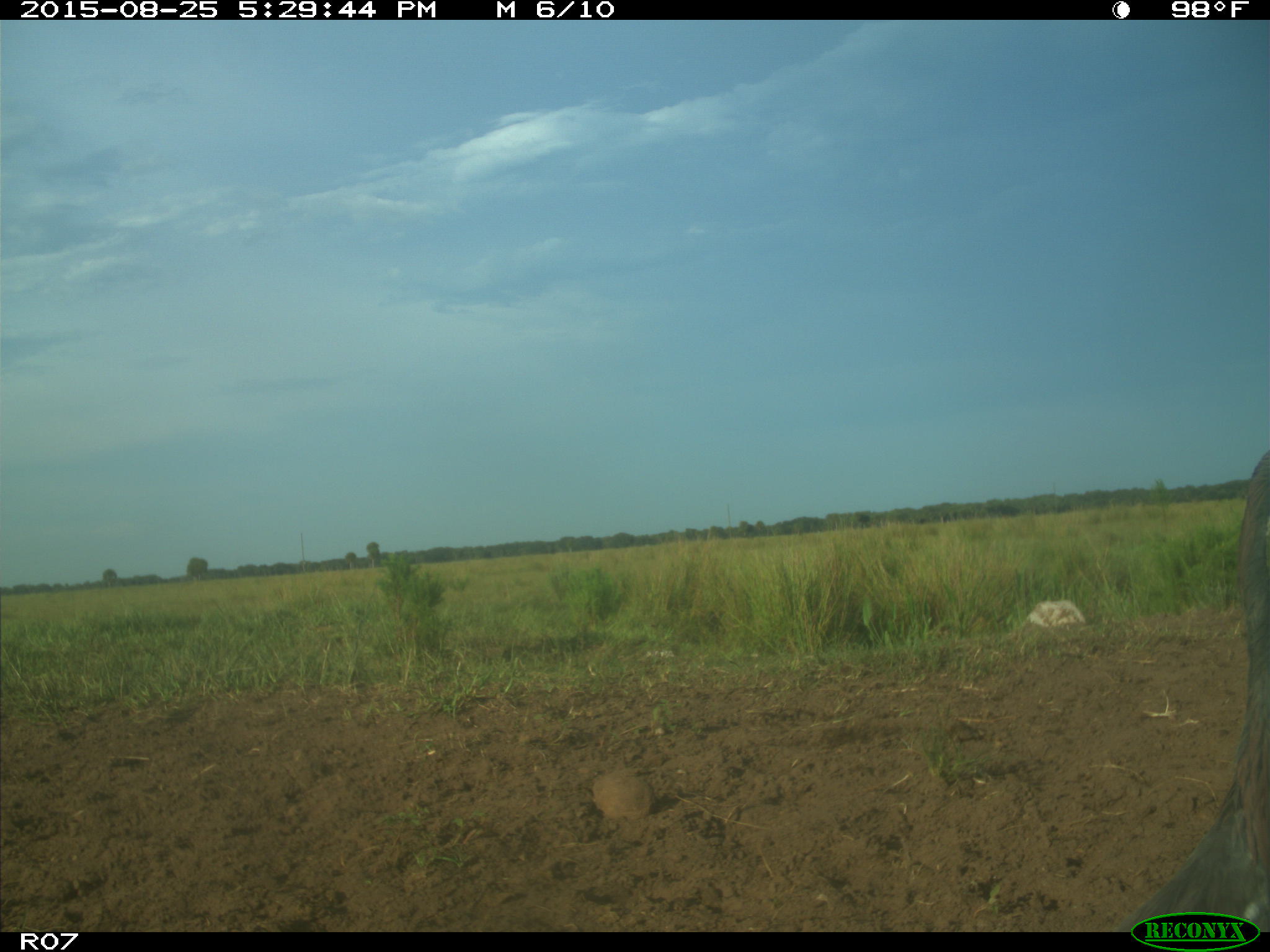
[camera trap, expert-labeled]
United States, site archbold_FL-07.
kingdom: Animalia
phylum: Chordata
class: Aves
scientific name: Aves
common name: birds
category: unidentified bird